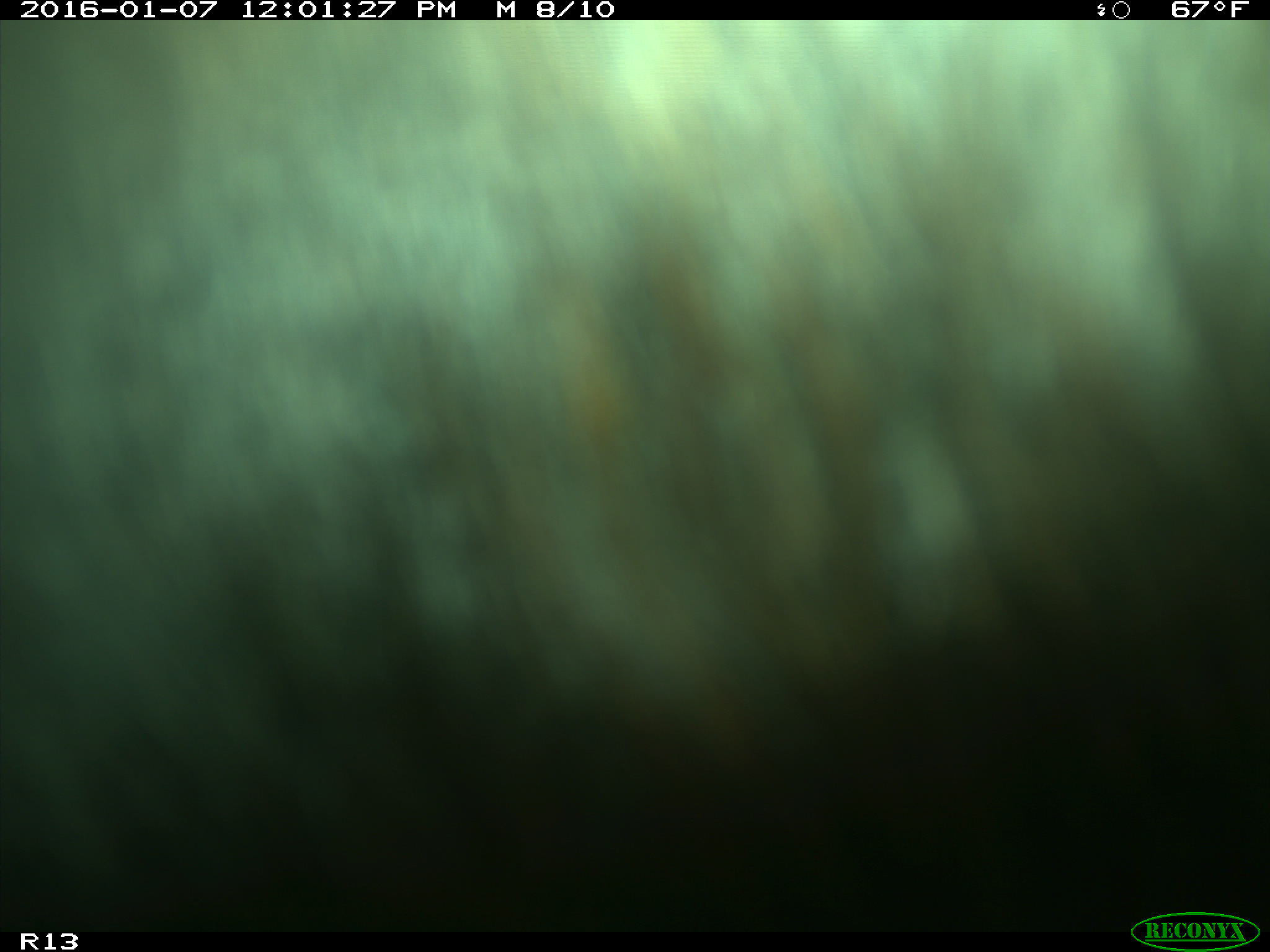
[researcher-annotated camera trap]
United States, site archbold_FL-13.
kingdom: Animalia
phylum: Chordata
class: Mammalia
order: Artiodactyla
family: Bovidae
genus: Bos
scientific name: Bos taurus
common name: domestic cow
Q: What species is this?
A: Bos taurus (domestic cow).